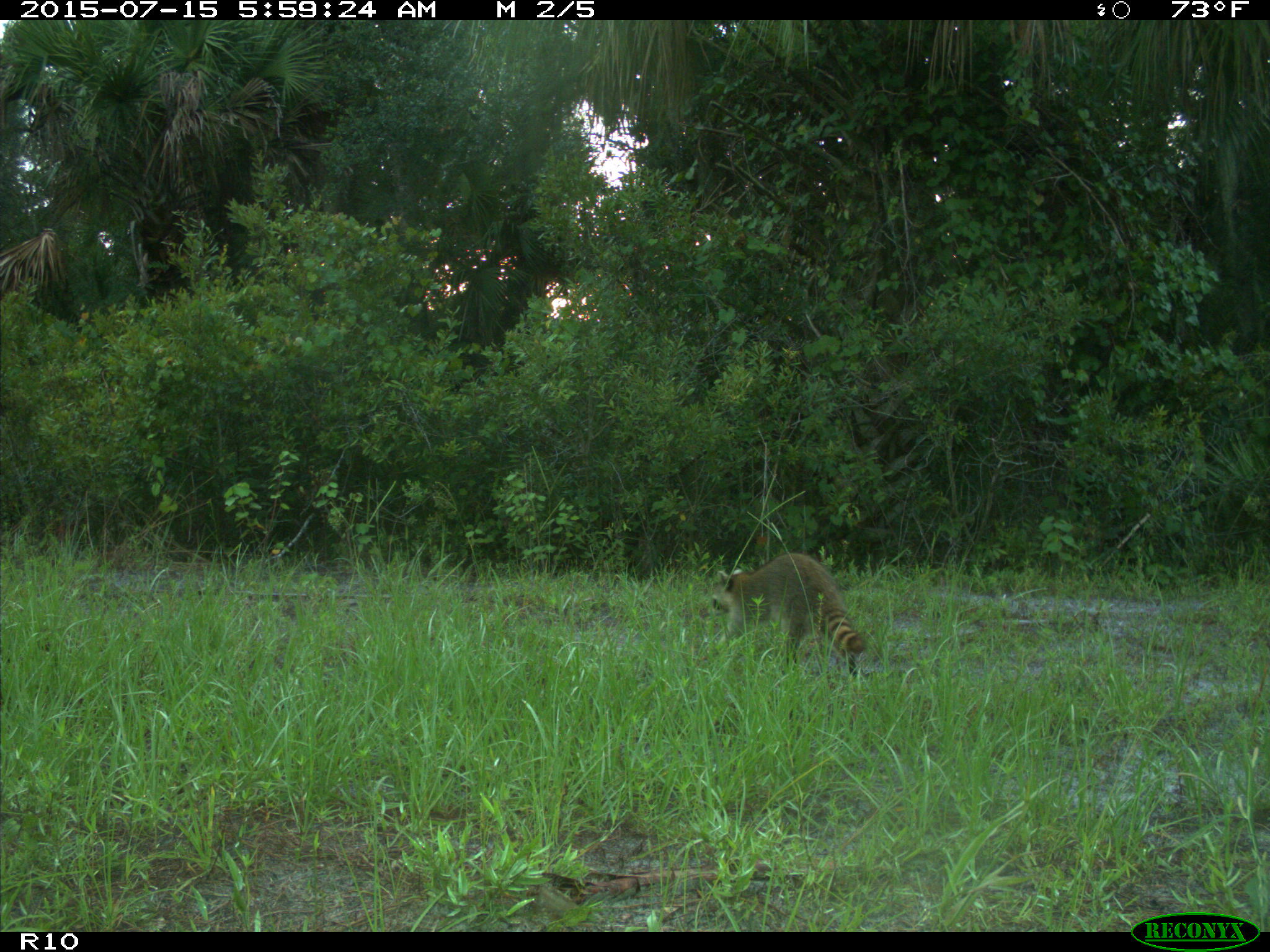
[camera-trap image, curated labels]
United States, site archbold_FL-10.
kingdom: Animalia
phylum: Chordata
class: Mammalia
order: Carnivora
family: Procyonidae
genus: Procyon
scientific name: Procyon lotor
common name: common raccoon